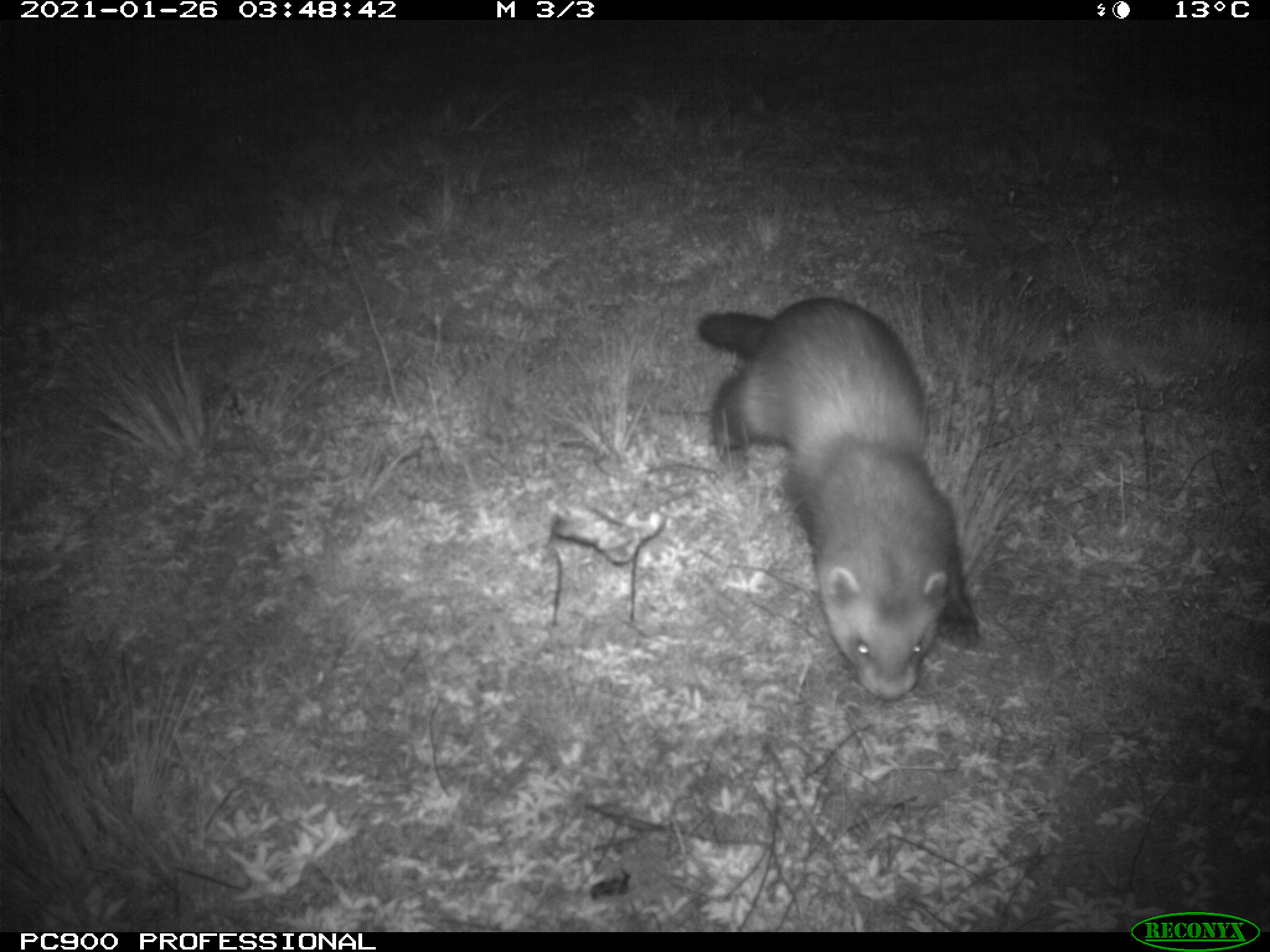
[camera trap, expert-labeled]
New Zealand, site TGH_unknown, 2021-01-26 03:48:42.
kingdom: Animalia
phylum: Chordata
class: Mammalia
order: Carnivora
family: Mustelidae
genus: Mustela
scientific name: Mustela furo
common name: ferret